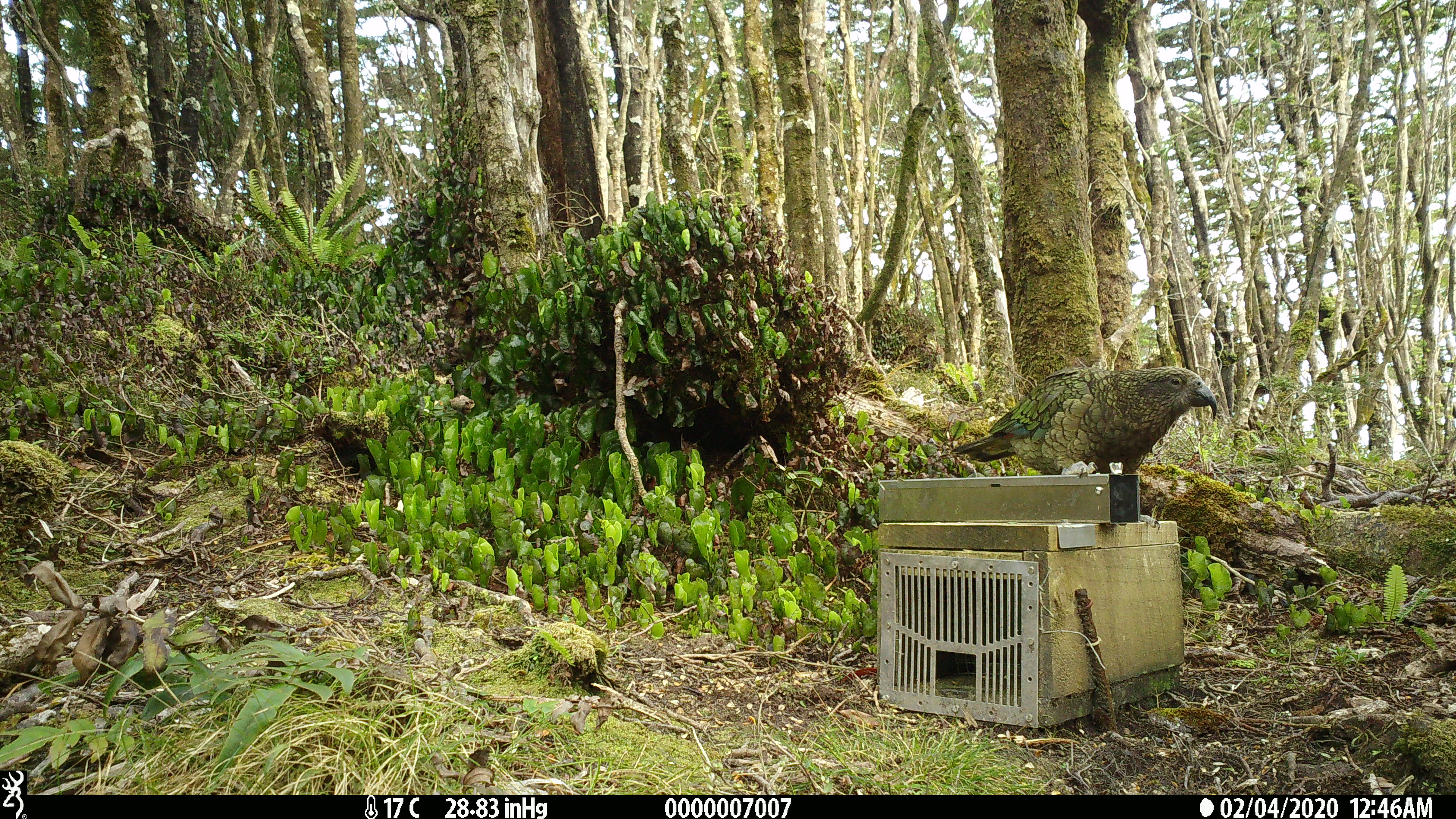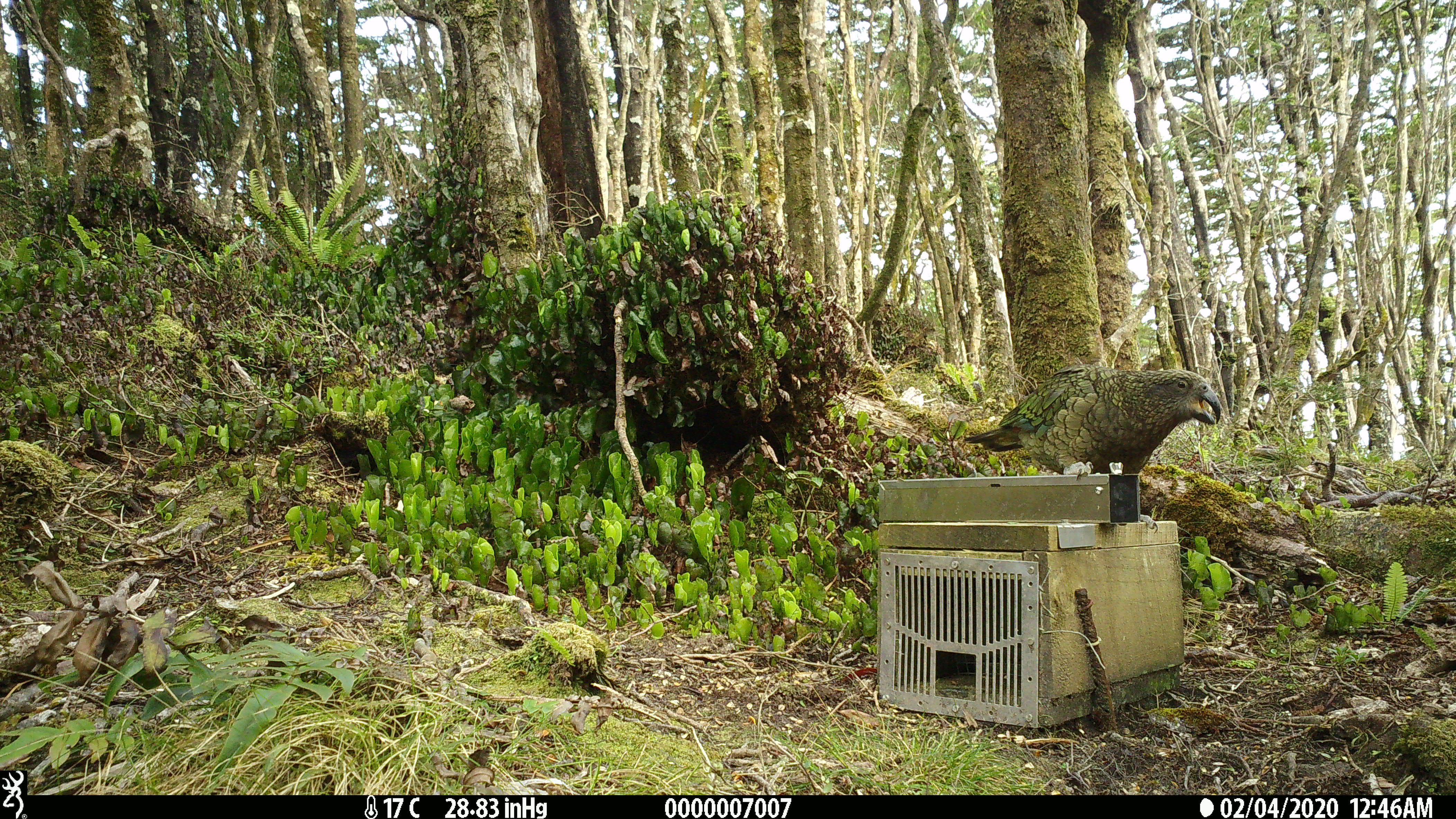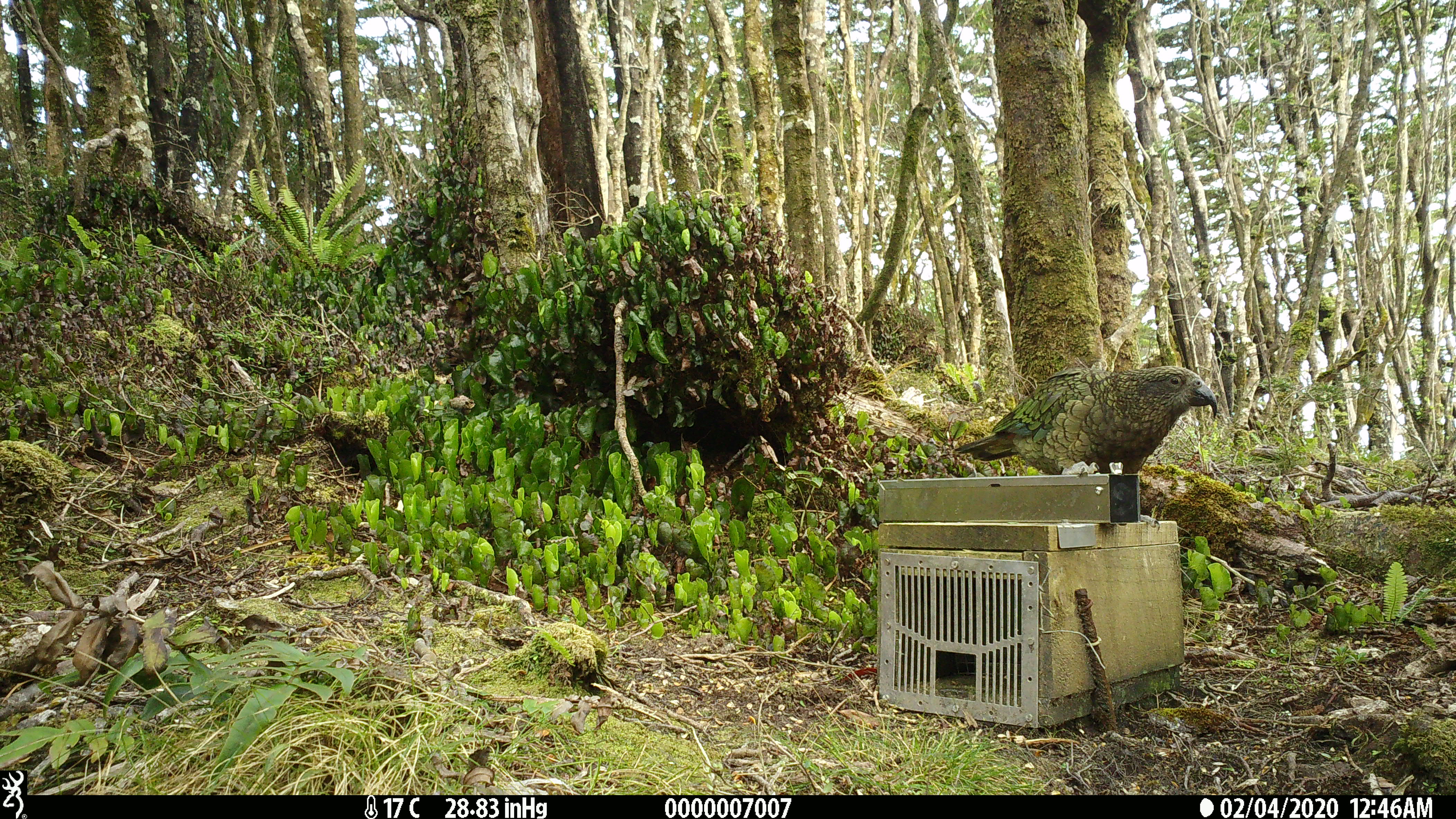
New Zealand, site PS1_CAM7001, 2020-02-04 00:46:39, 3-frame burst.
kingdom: Animalia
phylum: Chordata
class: Aves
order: Psittaciformes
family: Strigopidae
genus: Nestor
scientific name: Nestor notabilis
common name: kea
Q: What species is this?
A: Kea (Nestor notabilis).